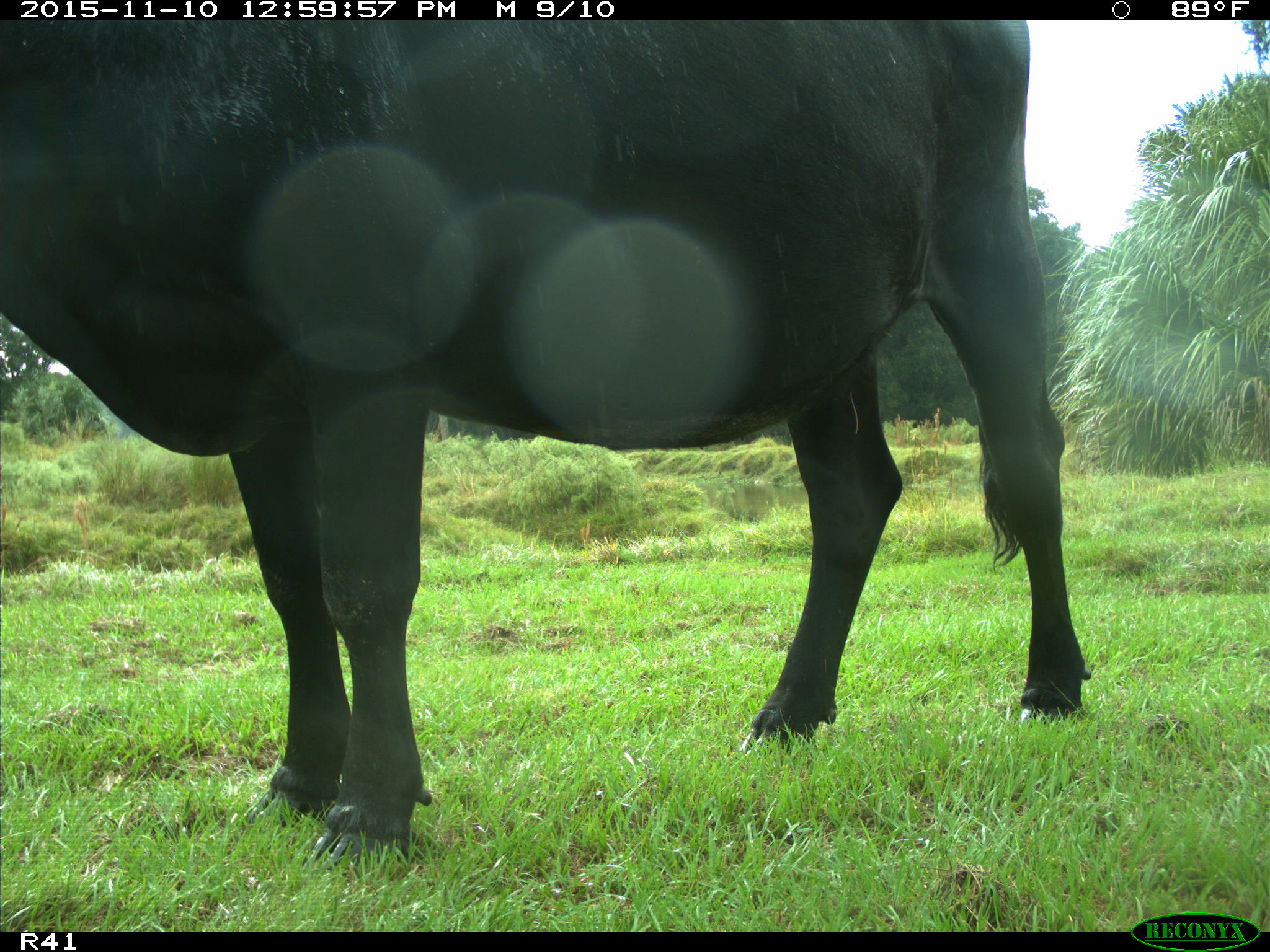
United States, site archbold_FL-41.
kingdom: Animalia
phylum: Chordata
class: Mammalia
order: Artiodactyla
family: Bovidae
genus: Bos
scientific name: Bos taurus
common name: domestic cow